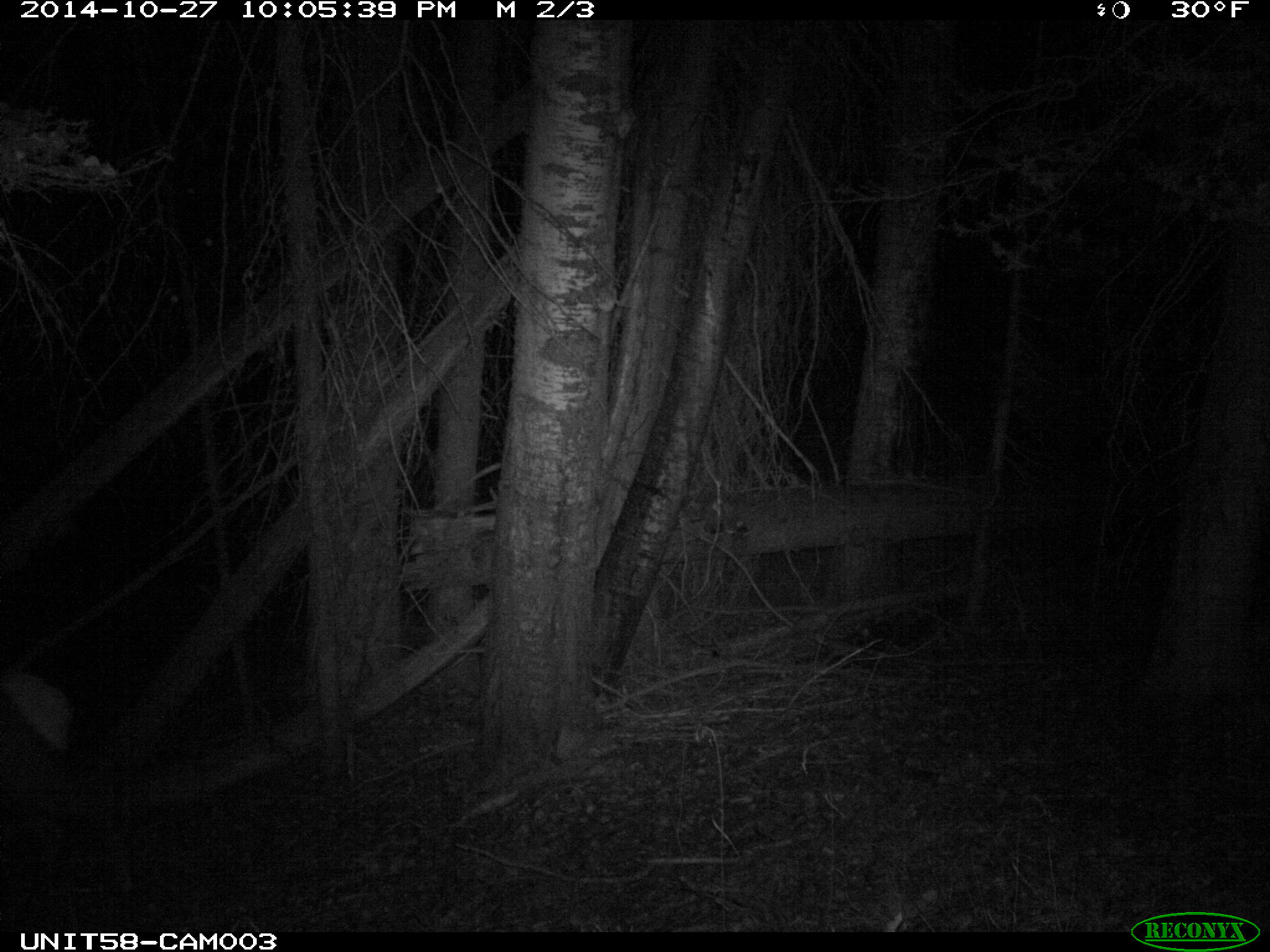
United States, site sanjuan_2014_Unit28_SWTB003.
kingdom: Animalia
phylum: Chordata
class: Mammalia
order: Artiodactyla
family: Cervidae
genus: Cervus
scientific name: Cervus elaphus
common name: red deer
Cervus elaphus (red deer).